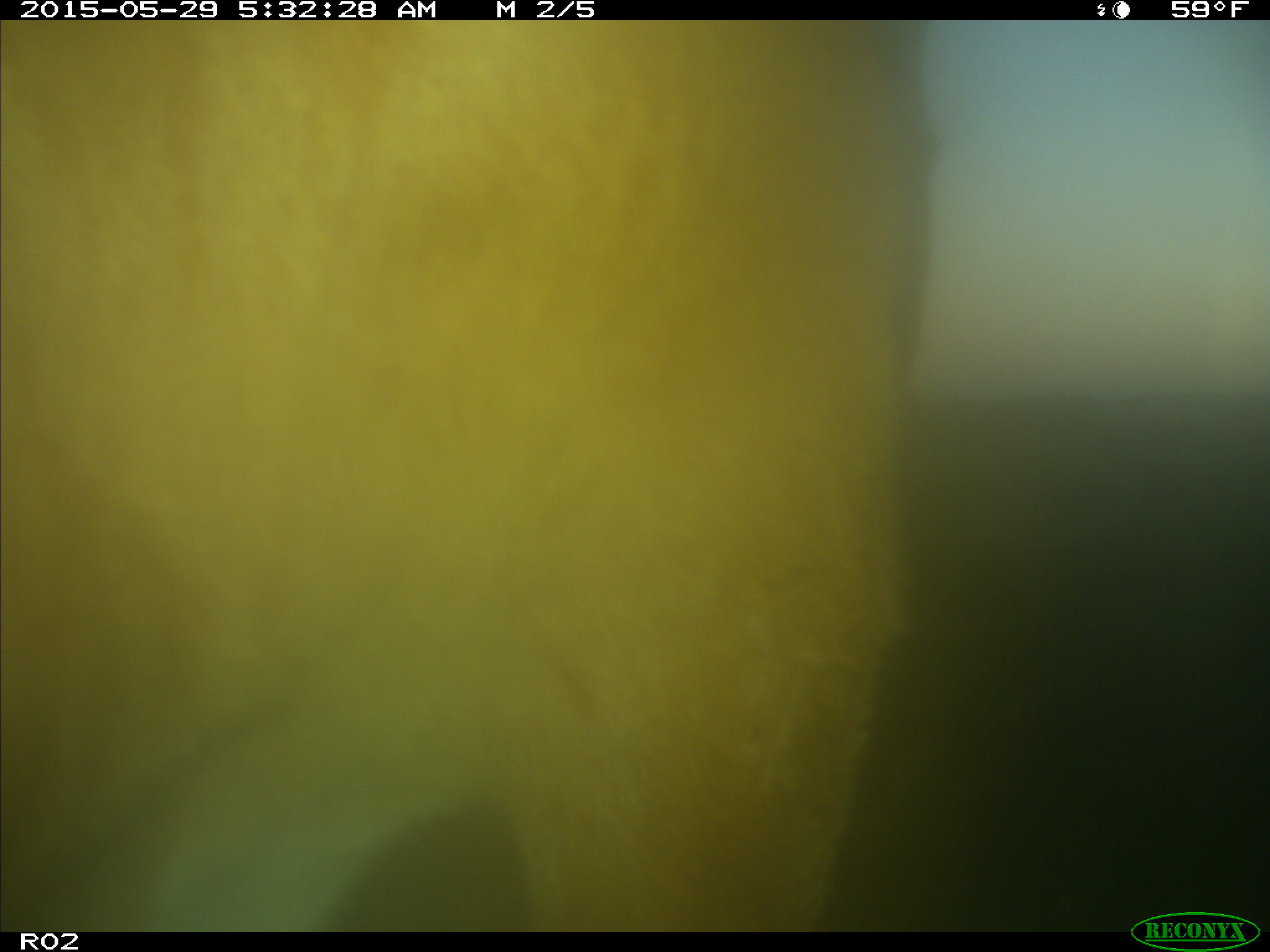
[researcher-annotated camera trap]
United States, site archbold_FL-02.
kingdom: Animalia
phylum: Chordata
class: Mammalia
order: Artiodactyla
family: Bovidae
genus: Bos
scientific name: Bos taurus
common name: domestic cow